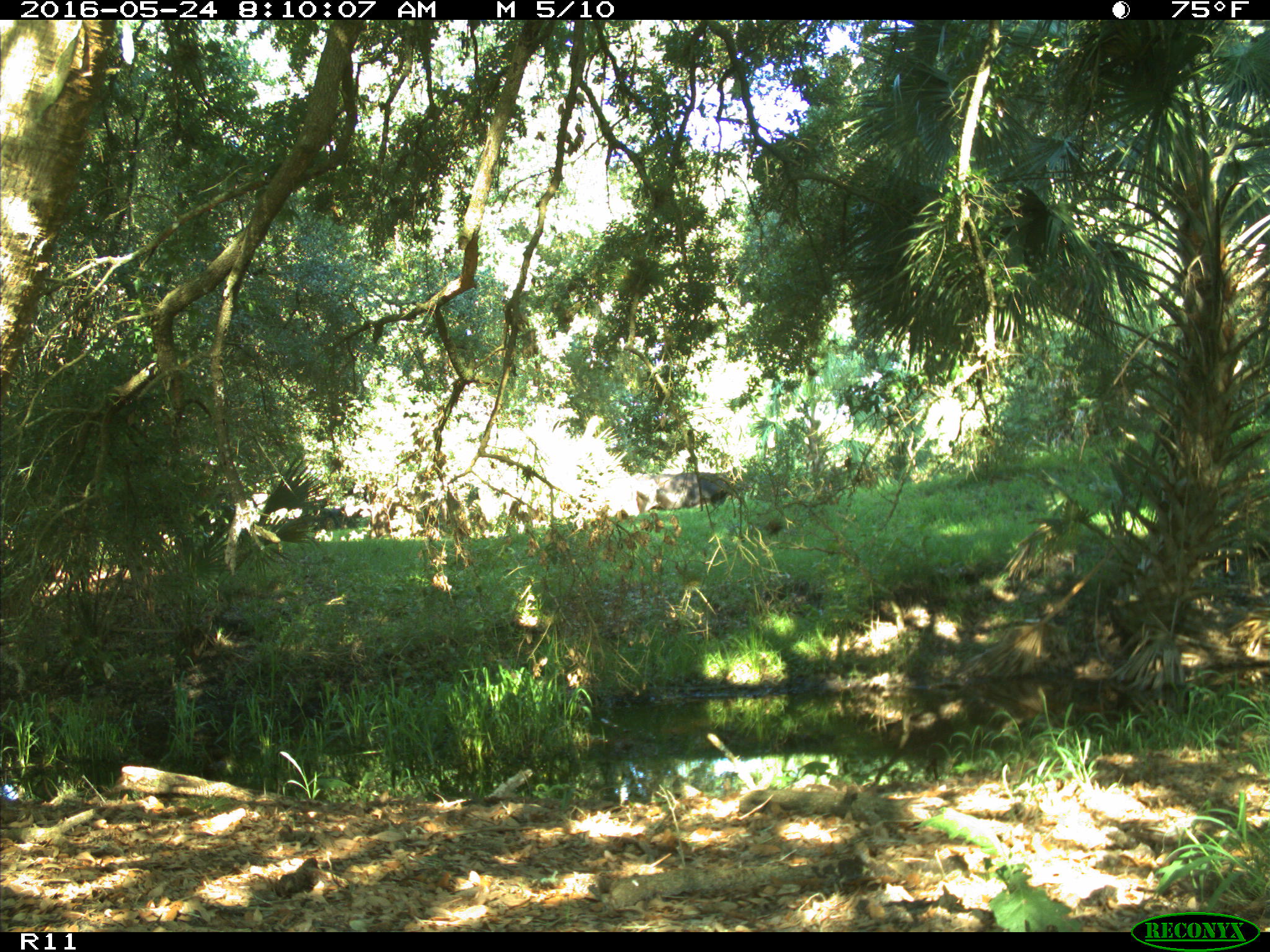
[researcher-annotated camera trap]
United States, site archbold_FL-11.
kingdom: Animalia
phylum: Chordata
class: Mammalia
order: Artiodactyla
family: Bovidae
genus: Bos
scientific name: Bos taurus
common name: domestic cow